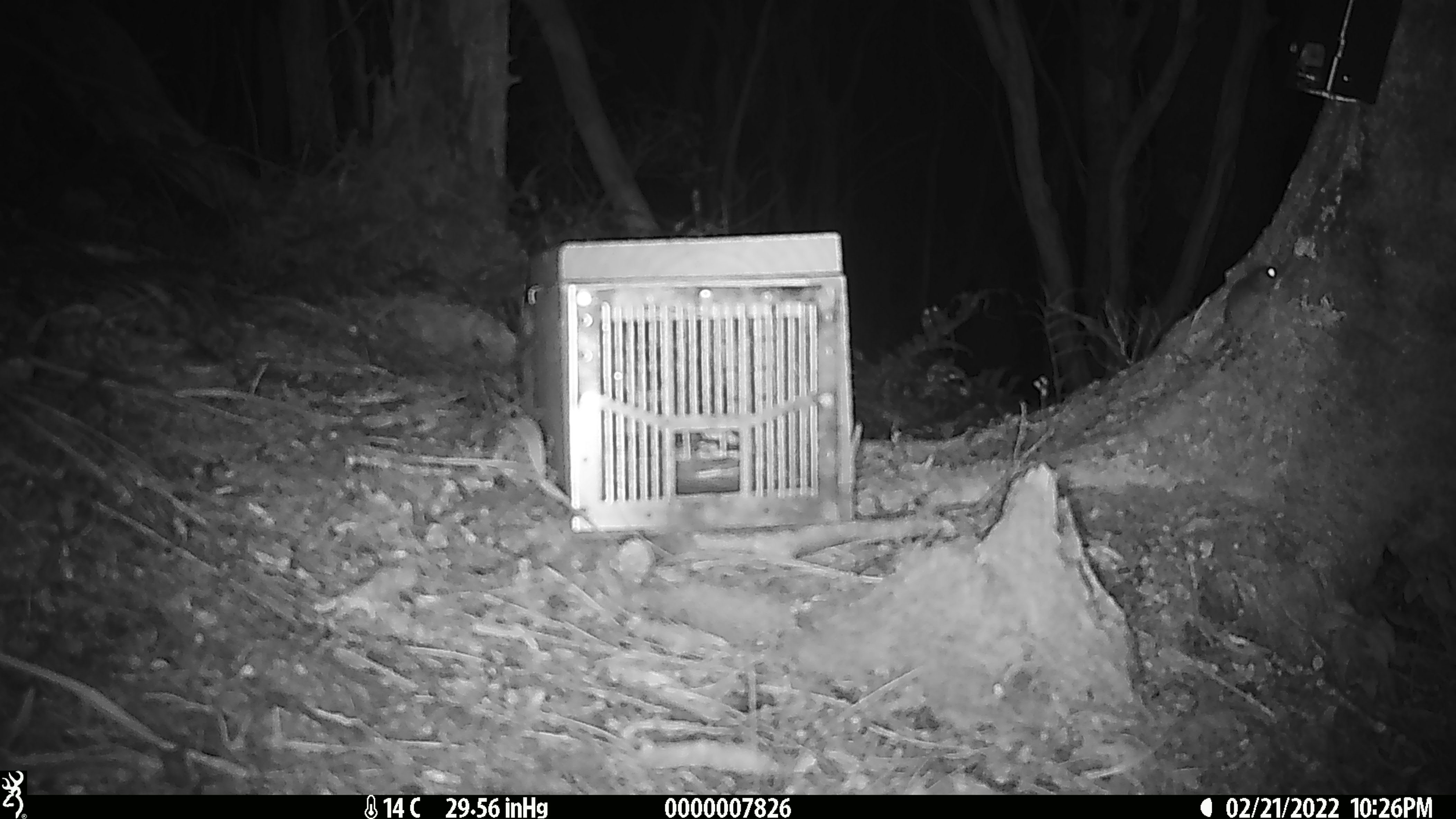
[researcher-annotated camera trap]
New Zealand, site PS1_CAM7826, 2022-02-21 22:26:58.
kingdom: Animalia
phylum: Chordata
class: Mammalia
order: Rodentia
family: Muridae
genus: Mus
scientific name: Mus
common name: mouse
Mouse (Mus).